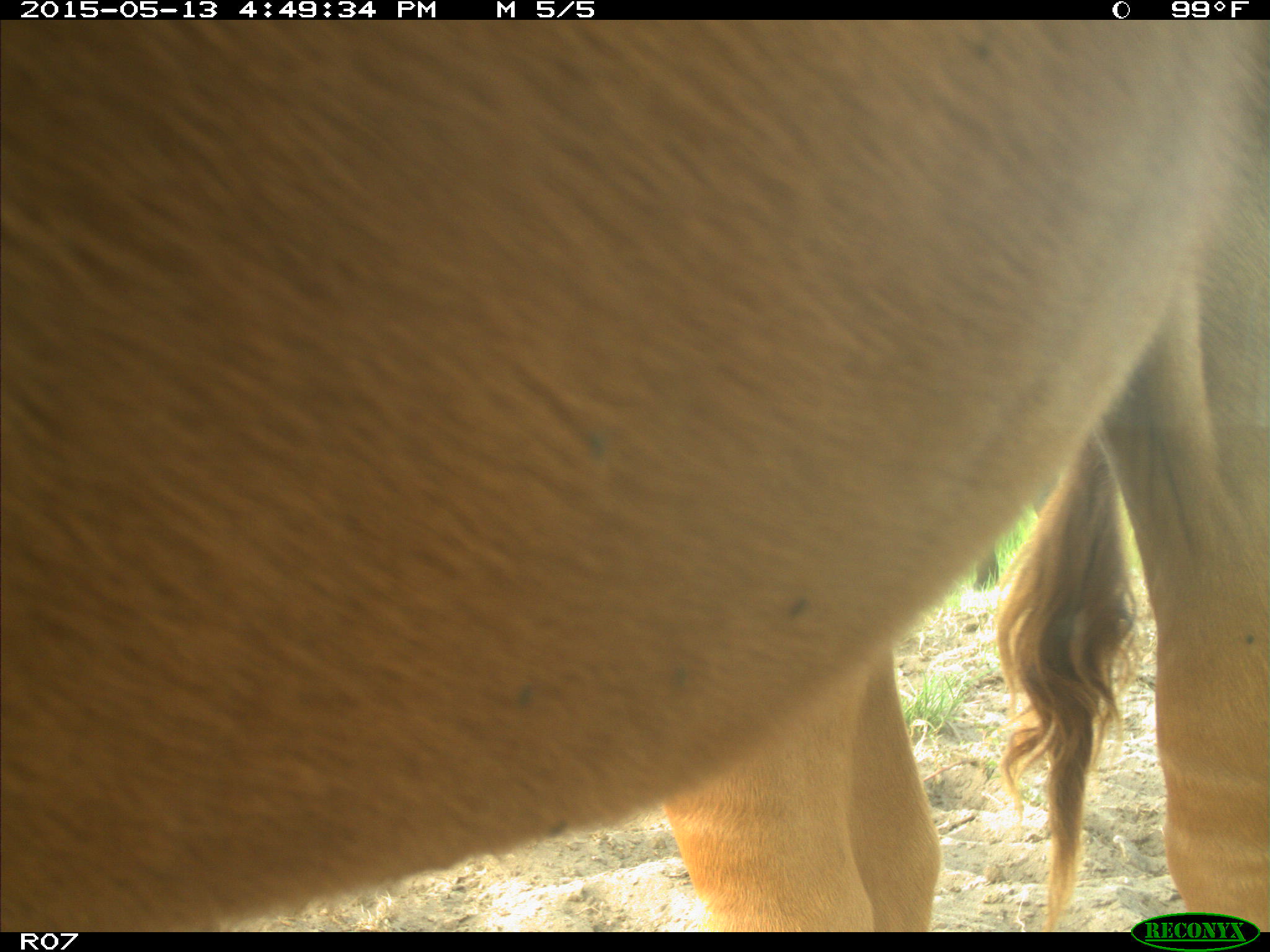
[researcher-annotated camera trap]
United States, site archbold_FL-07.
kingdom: Animalia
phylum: Chordata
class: Mammalia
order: Artiodactyla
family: Bovidae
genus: Bos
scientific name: Bos taurus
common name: domestic cow